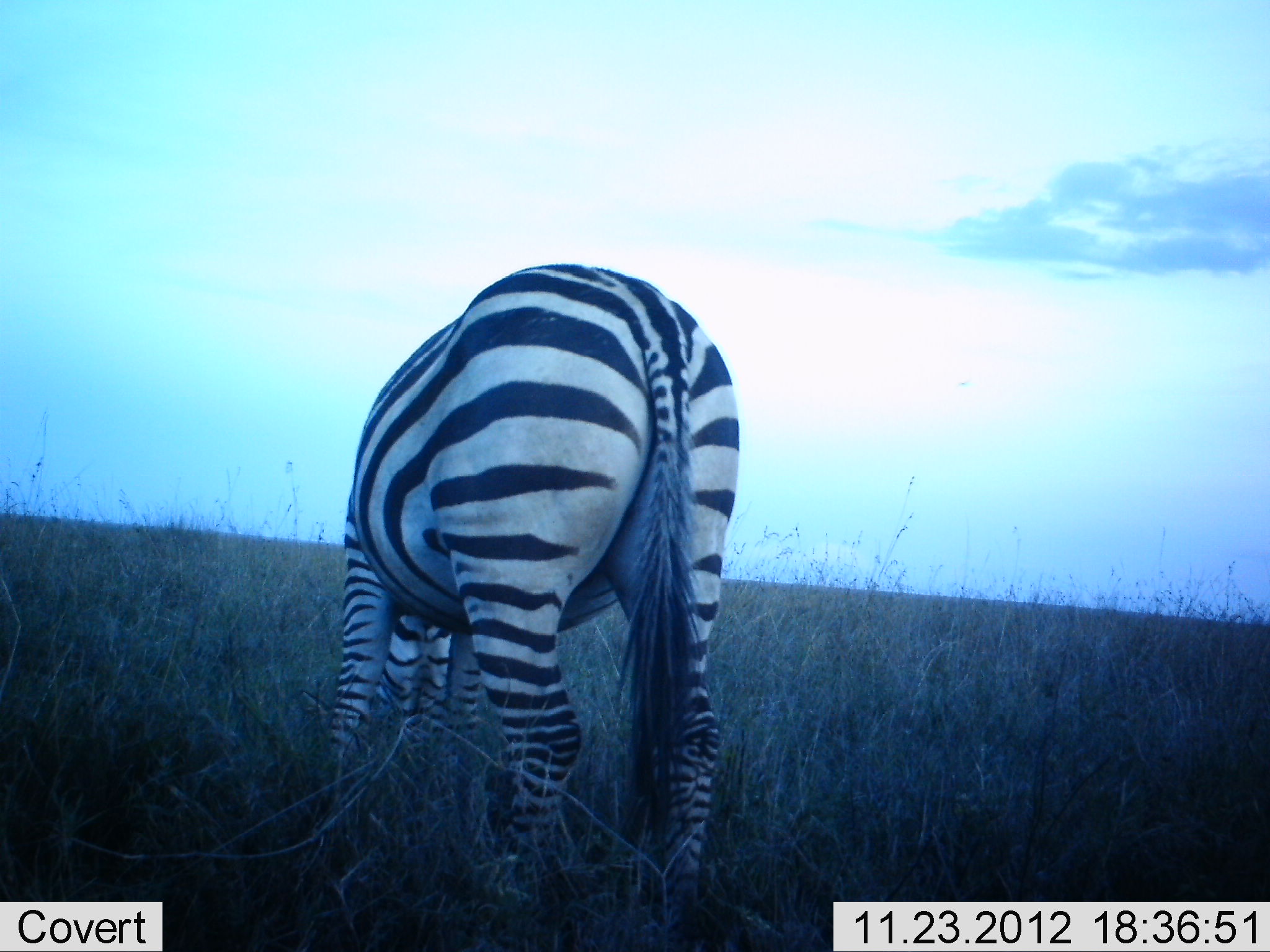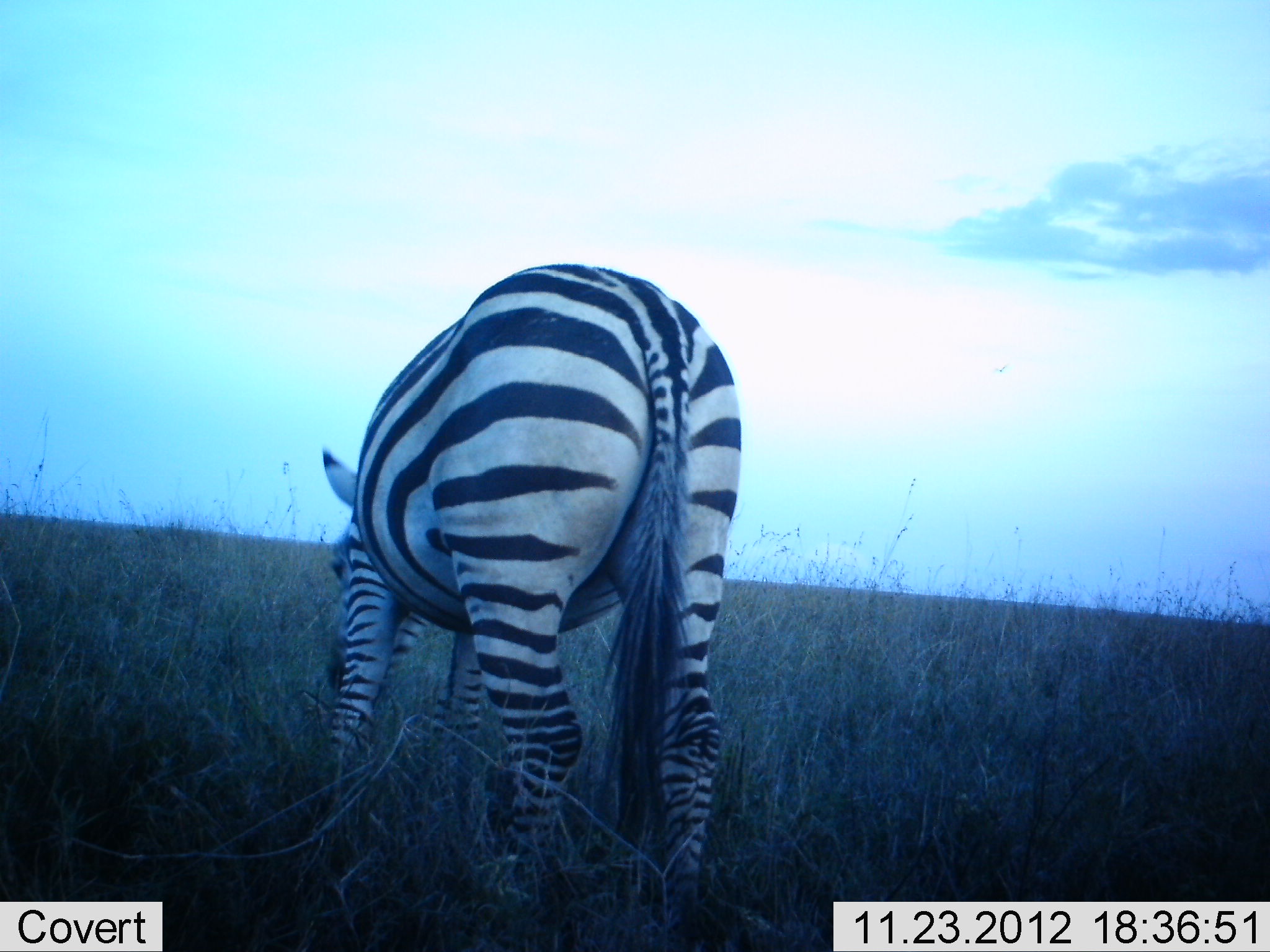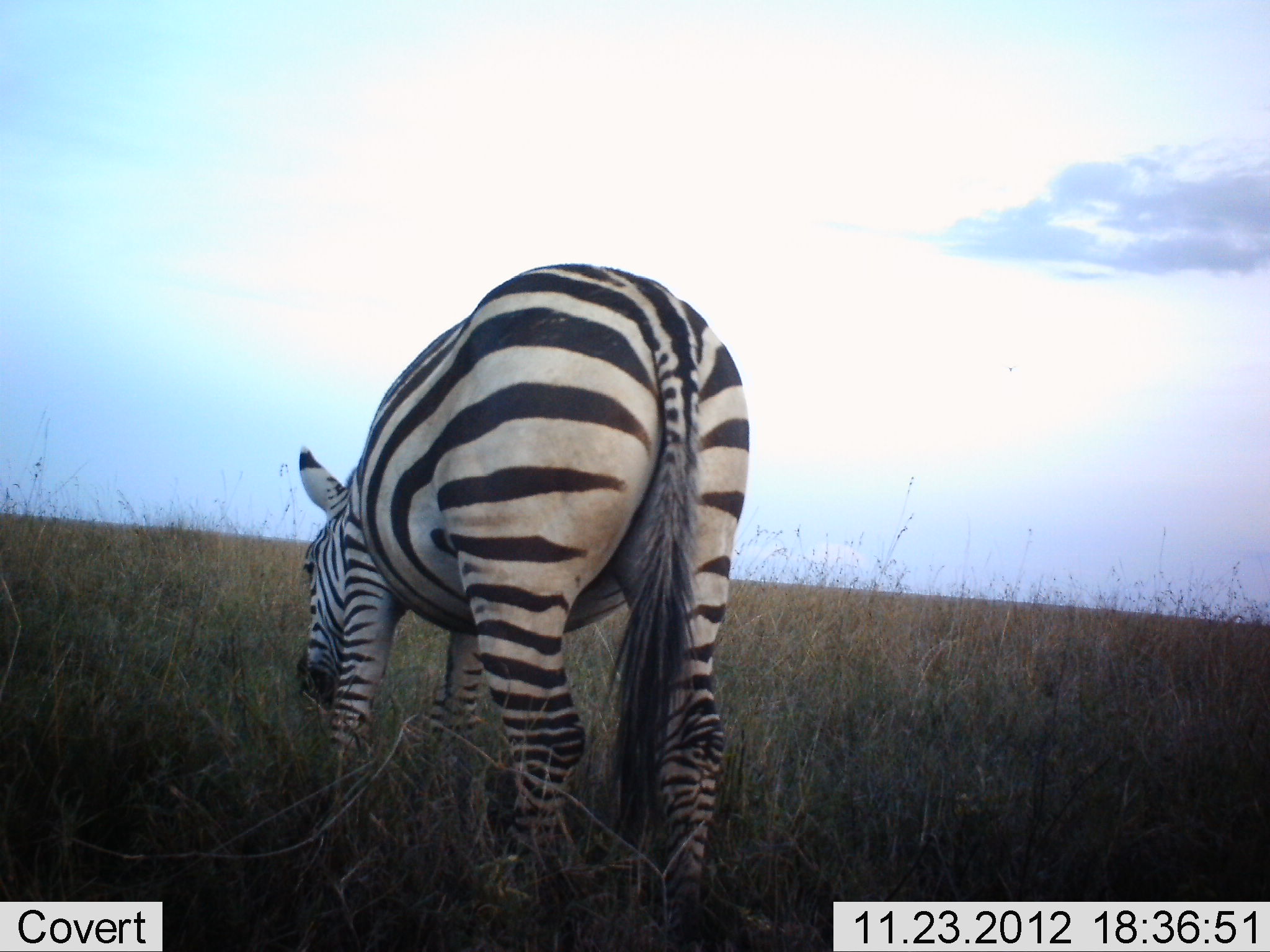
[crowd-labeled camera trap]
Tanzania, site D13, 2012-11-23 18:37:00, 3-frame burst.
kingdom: Animalia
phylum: Chordata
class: Mammalia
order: Perissodactyla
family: Equidae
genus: Equus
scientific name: Equus quagga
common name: plains zebra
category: zebra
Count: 1.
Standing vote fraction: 11%.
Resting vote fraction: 0%.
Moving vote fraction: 0%.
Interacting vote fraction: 0%.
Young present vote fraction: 0%.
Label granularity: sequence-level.